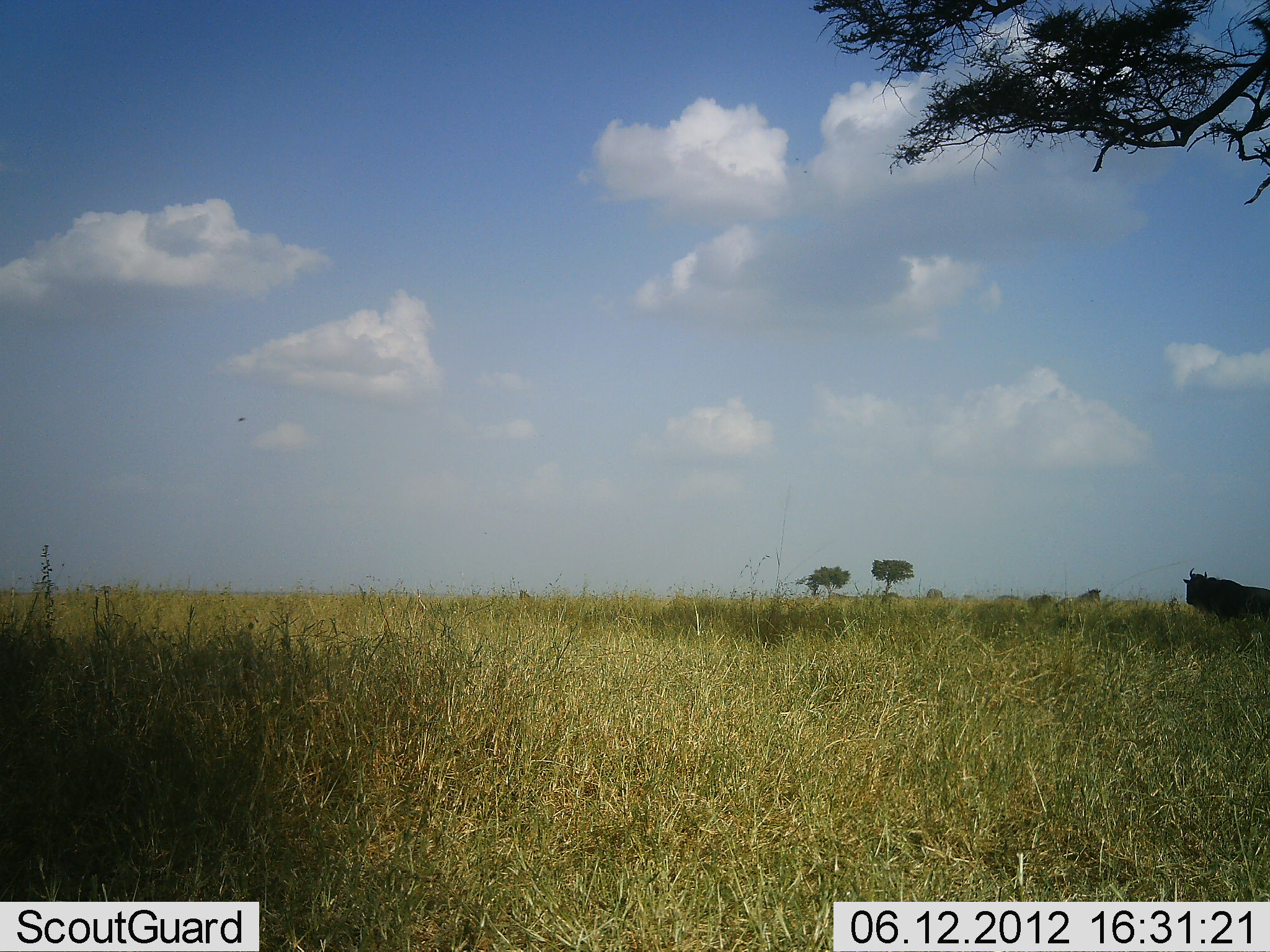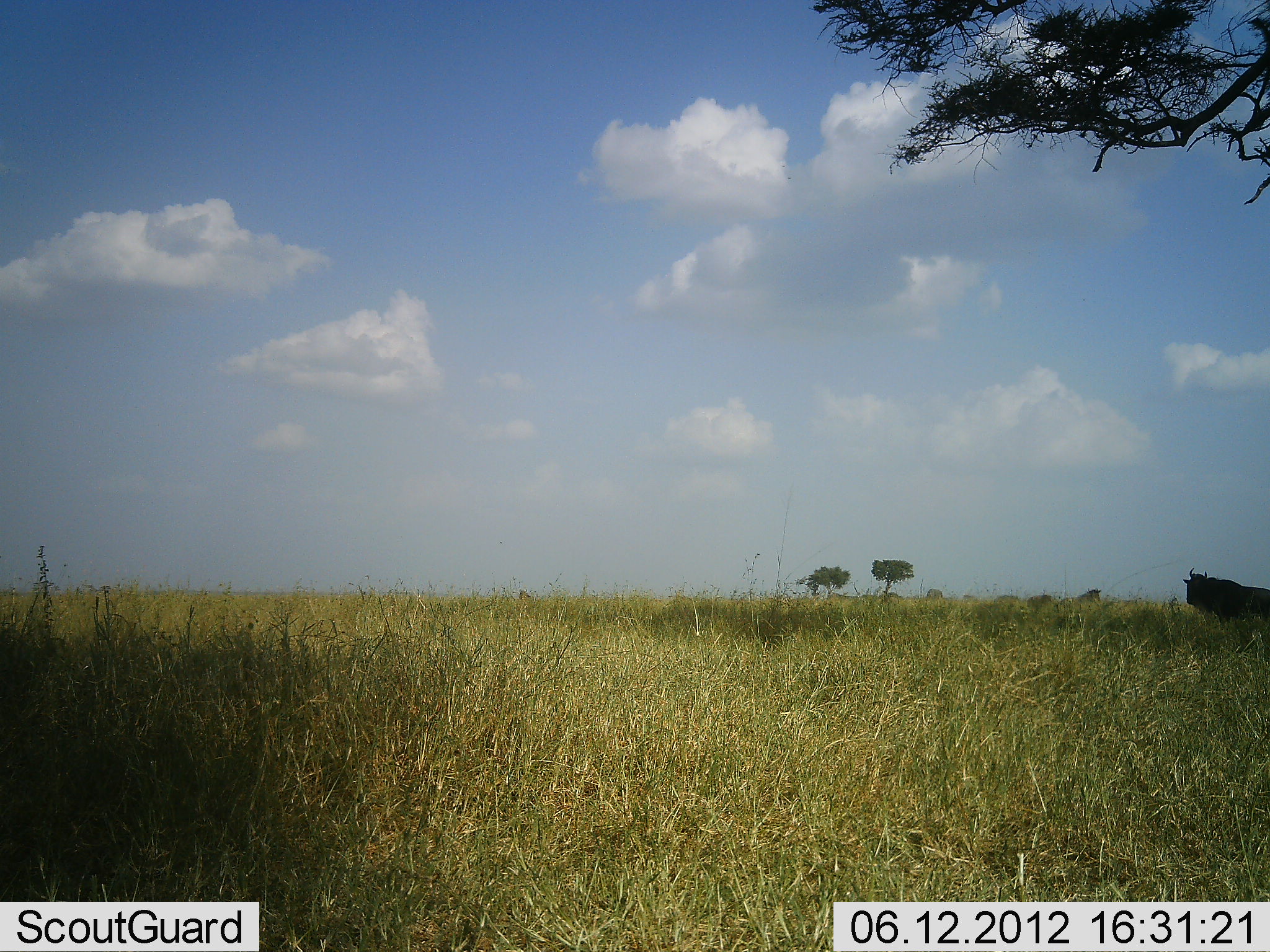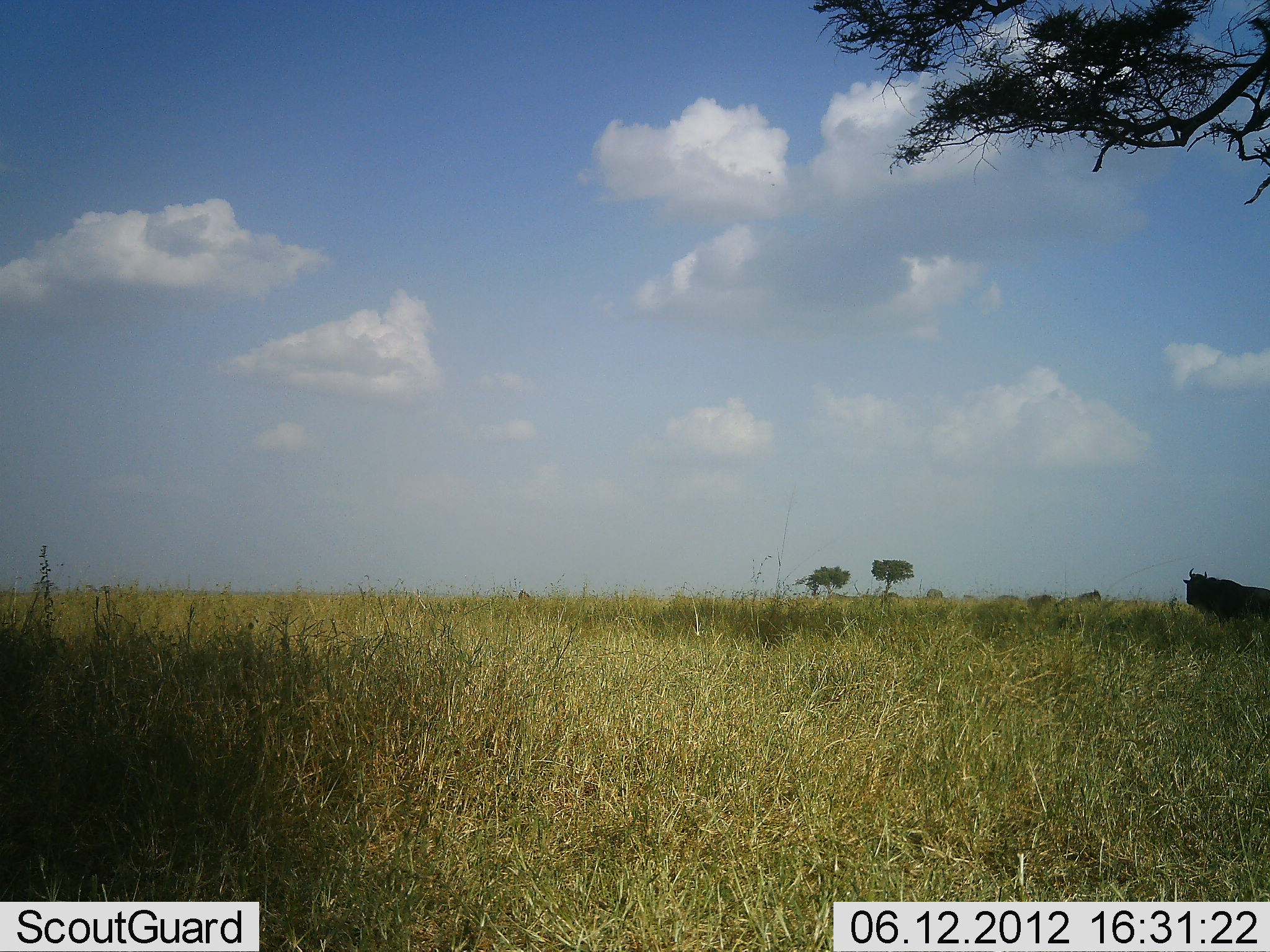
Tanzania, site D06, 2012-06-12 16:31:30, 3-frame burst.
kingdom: Animalia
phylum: Chordata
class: Mammalia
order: Artiodactyla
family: Bovidae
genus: Connochaetes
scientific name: Connochaetes taurinus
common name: blue wildebeest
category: wildebeest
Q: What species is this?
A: Wildebeest (blue wildebeest) (Connochaetes taurinus).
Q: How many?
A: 1.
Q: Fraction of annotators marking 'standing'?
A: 100%.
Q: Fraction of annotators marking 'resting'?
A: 0%.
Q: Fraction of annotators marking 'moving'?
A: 0%.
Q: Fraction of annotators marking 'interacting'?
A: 0%.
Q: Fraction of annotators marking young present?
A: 0%.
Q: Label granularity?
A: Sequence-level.